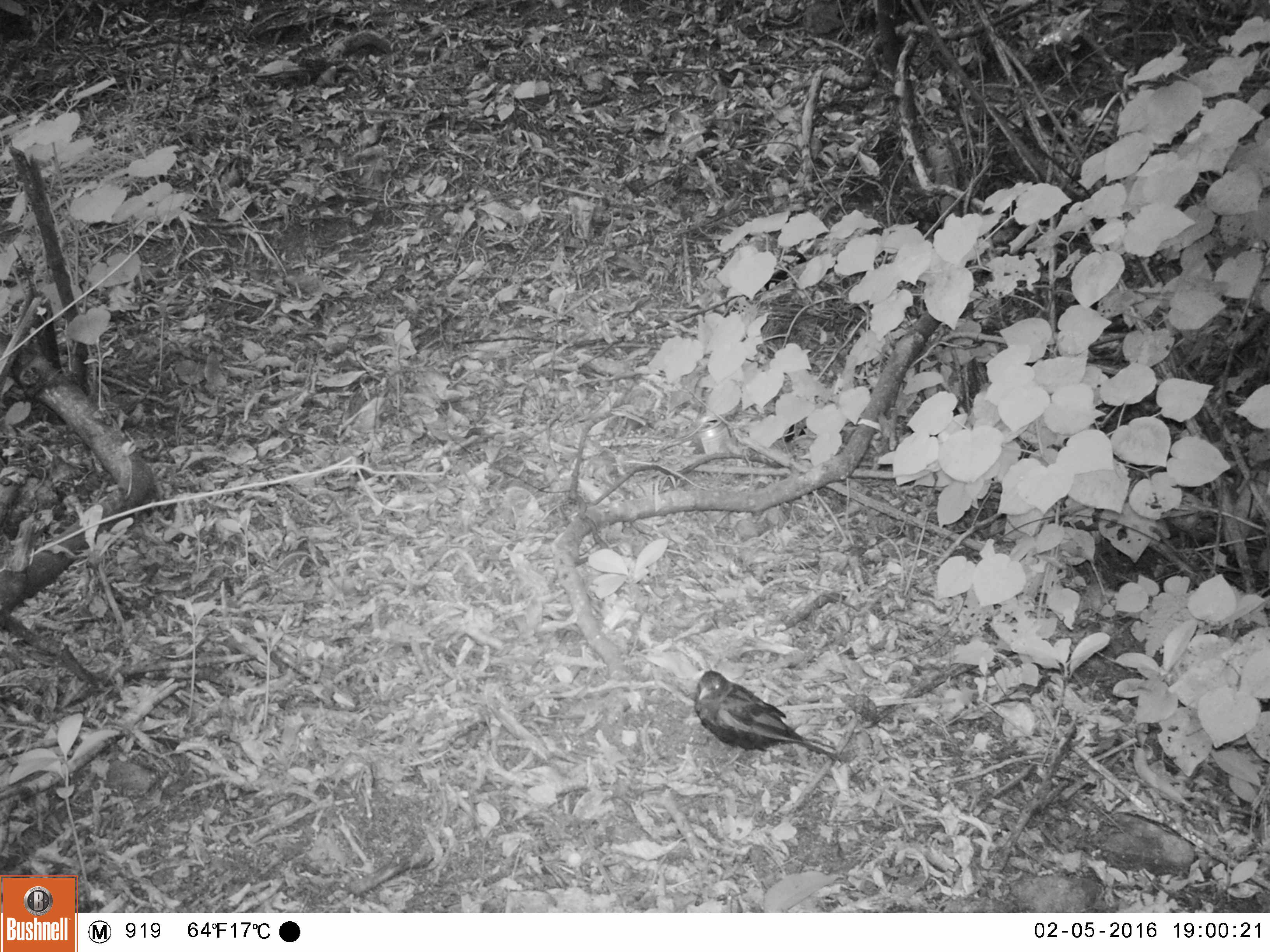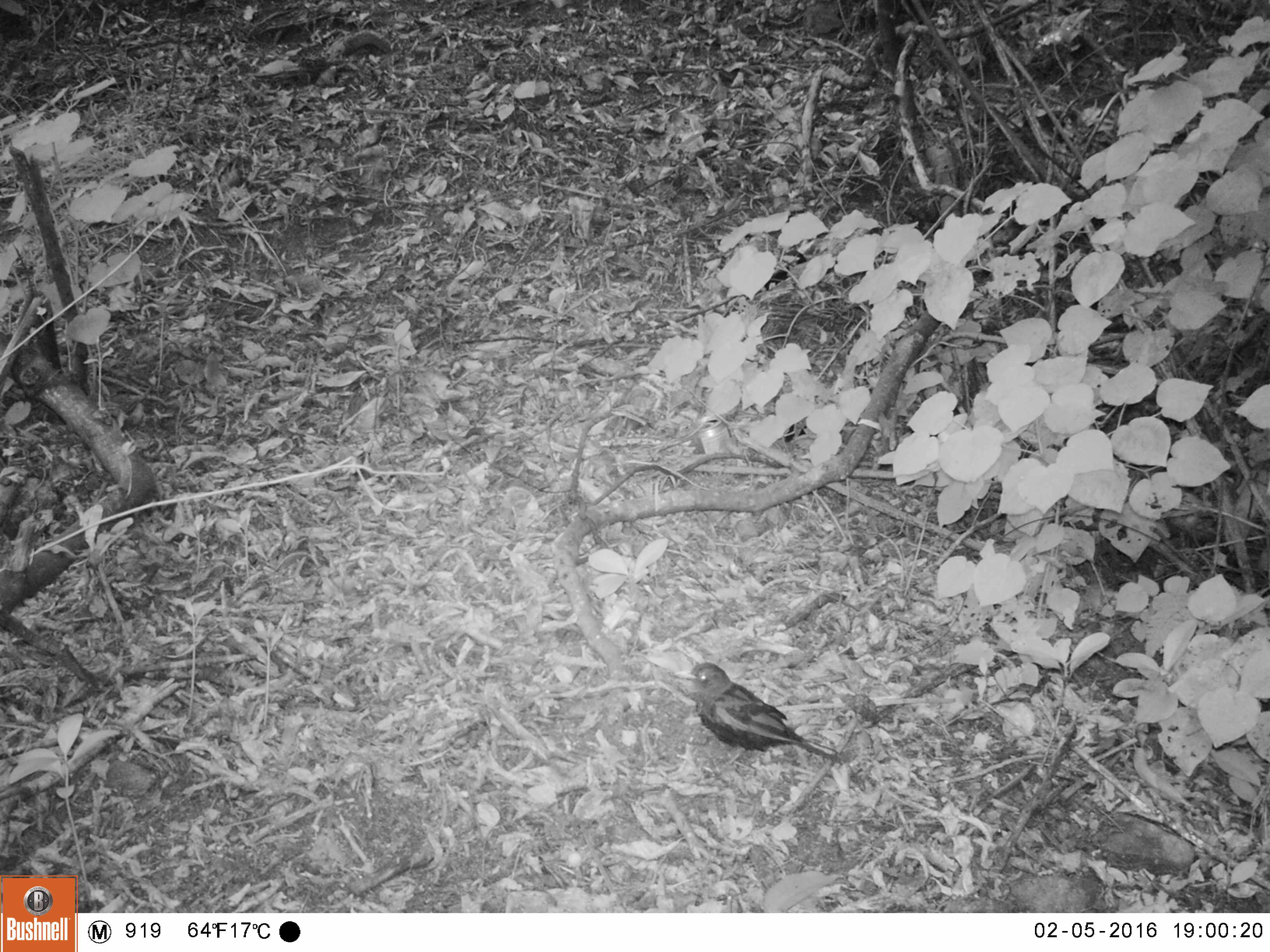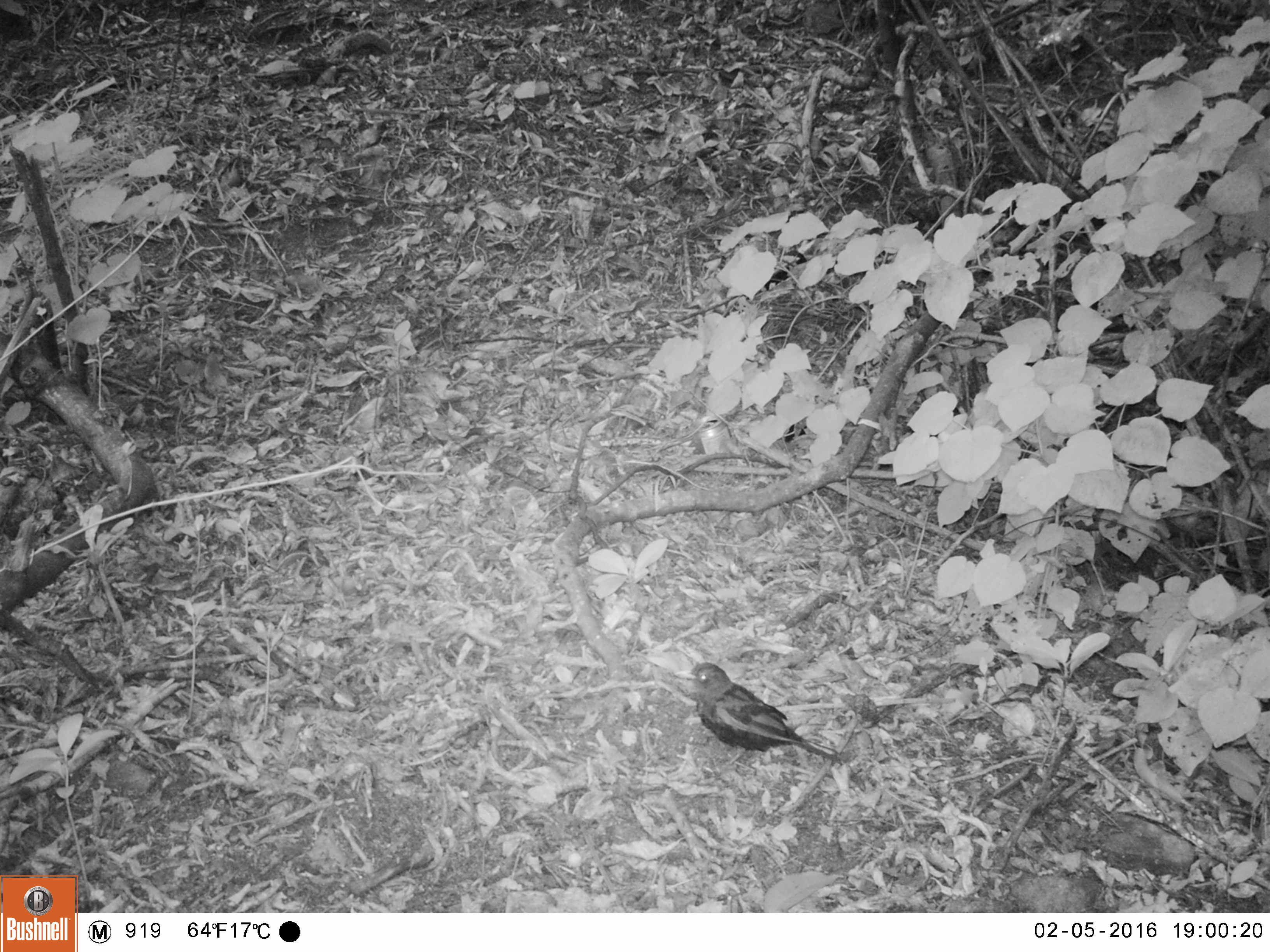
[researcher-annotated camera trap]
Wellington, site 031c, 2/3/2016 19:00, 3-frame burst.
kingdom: Animalia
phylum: Chordata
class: Aves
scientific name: Aves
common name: bird